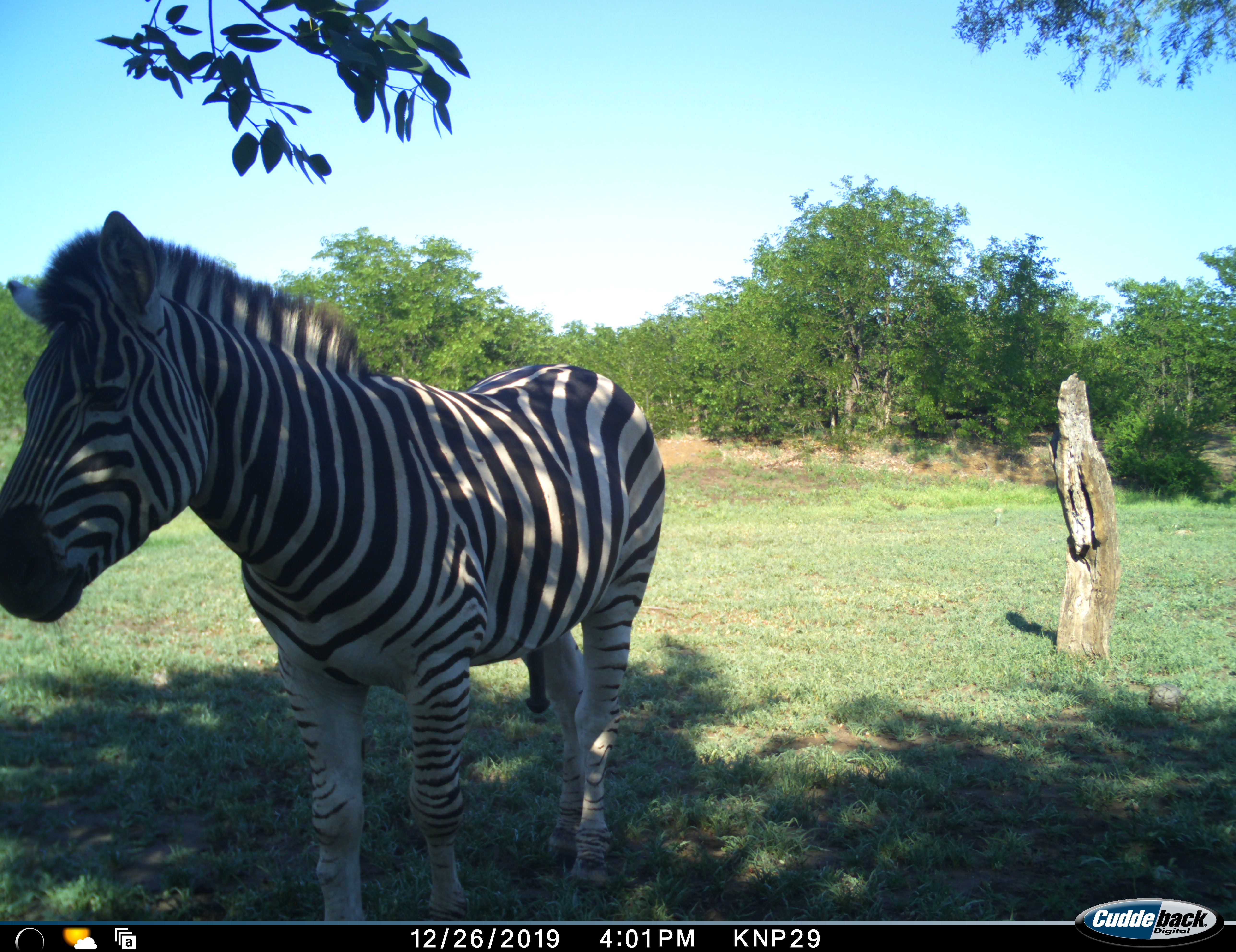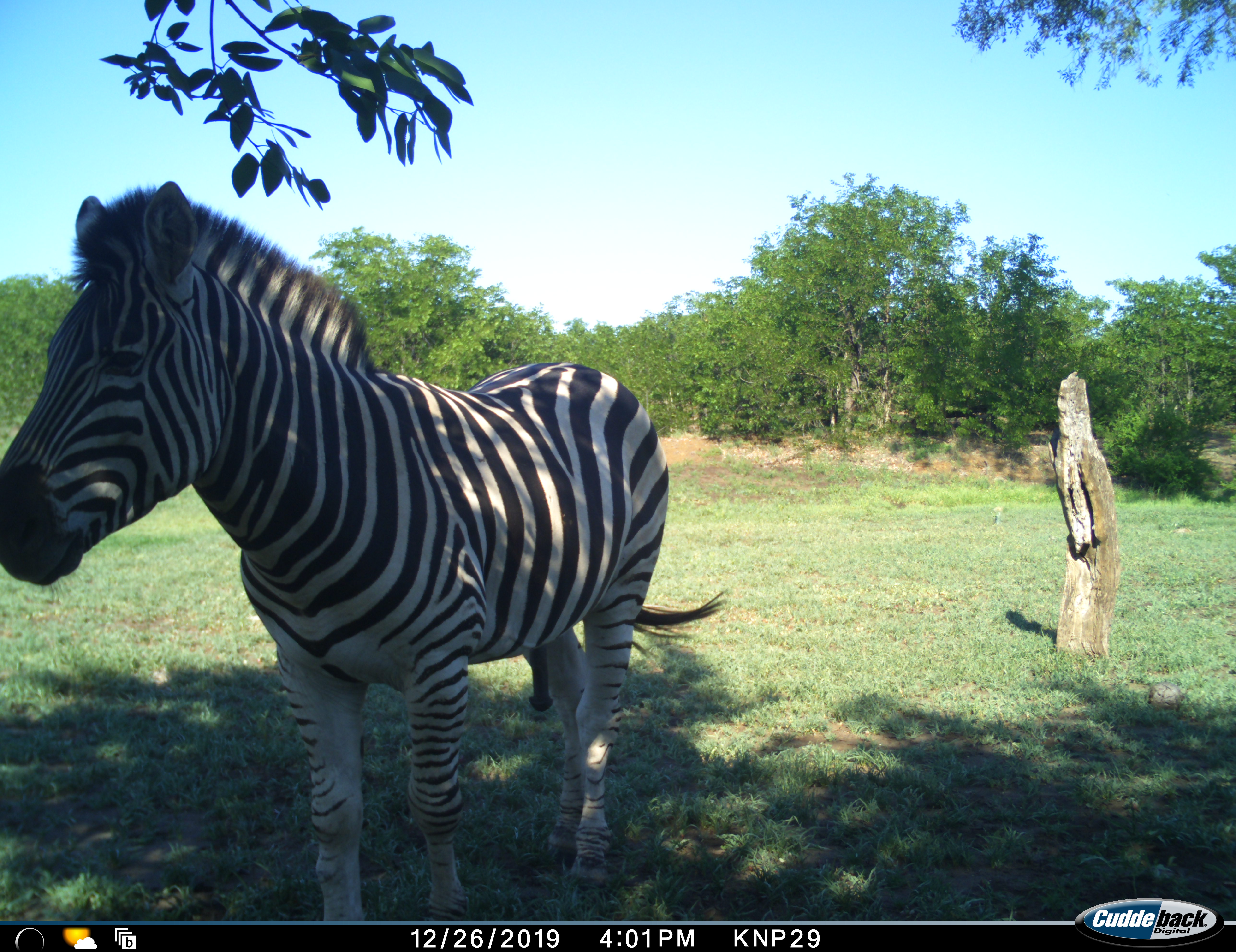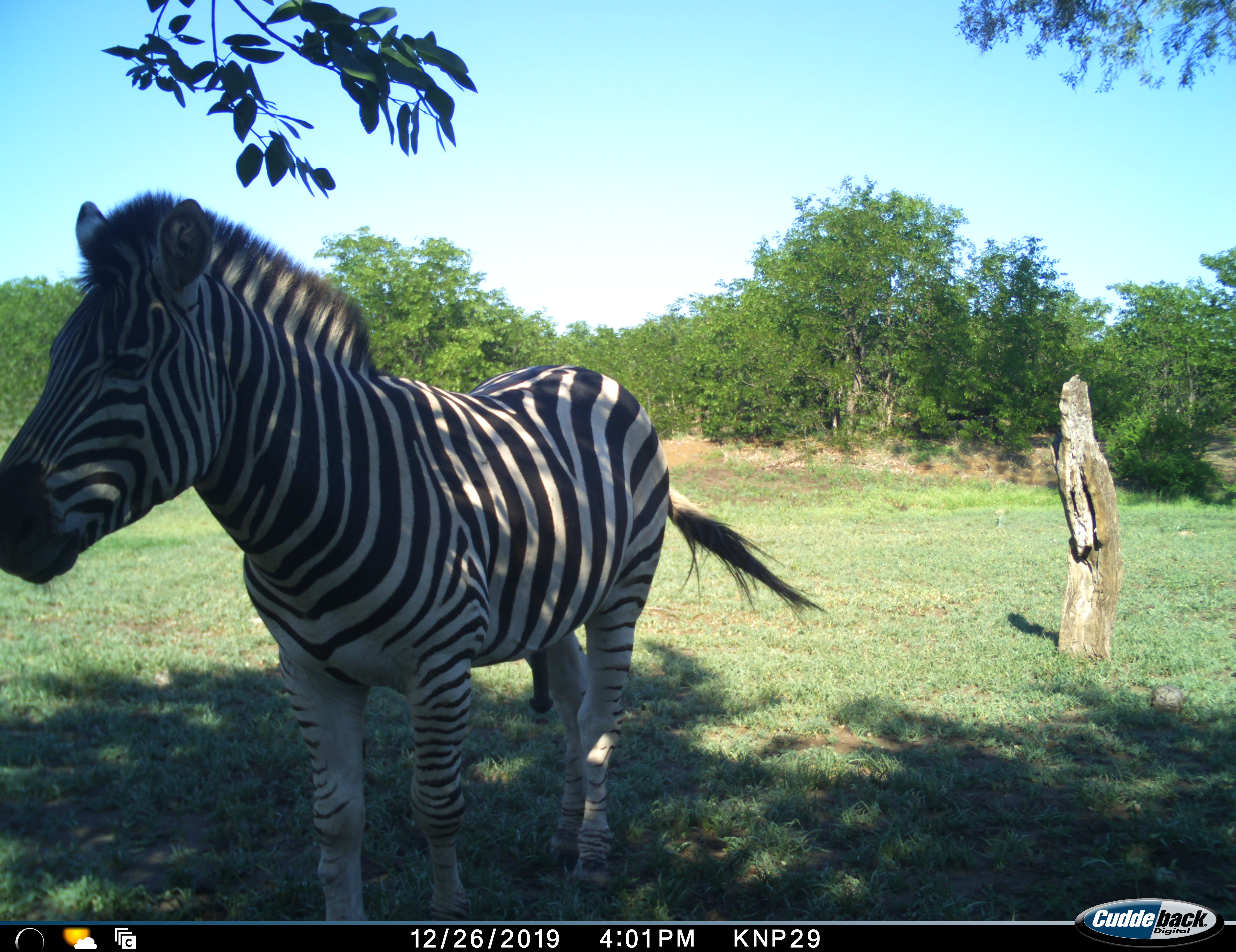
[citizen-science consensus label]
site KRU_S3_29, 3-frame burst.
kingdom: Animalia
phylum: Chordata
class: Mammalia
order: Perissodactyla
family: Equidae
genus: Equus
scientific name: Equus quagga burchellii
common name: burchell's zebra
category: zebraburchells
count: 1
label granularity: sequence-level